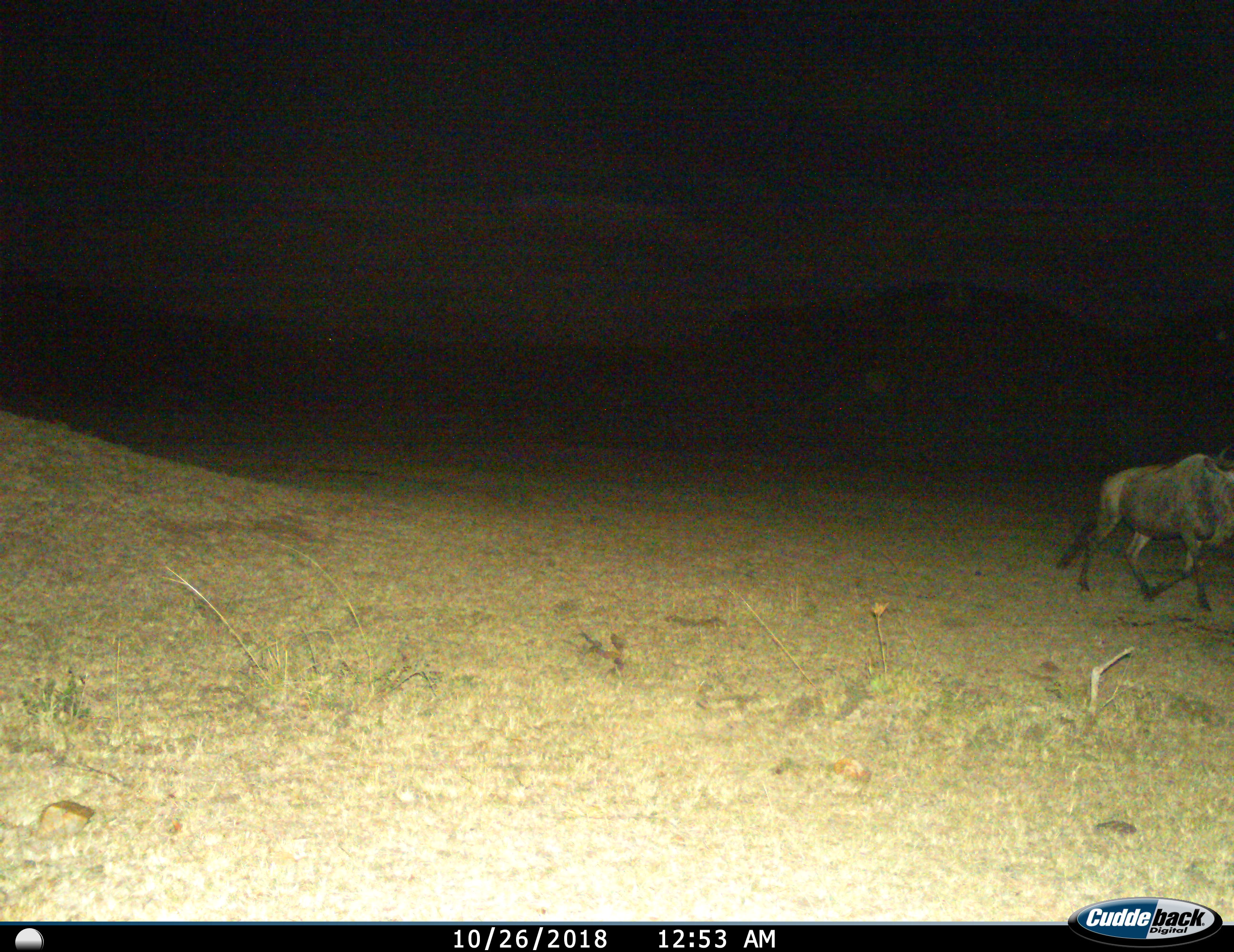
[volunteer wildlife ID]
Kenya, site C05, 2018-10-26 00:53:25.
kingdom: Animalia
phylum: Chordata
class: Mammalia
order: Artiodactyla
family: Bovidae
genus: Connochaetes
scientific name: Connochaetes taurinus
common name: common wildebeest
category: wildebeest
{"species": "wildebeest (common wildebeest) (Connochaetes taurinus)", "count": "1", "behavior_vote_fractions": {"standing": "10%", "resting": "0%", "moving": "100%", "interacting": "0%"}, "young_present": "0%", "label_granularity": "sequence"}